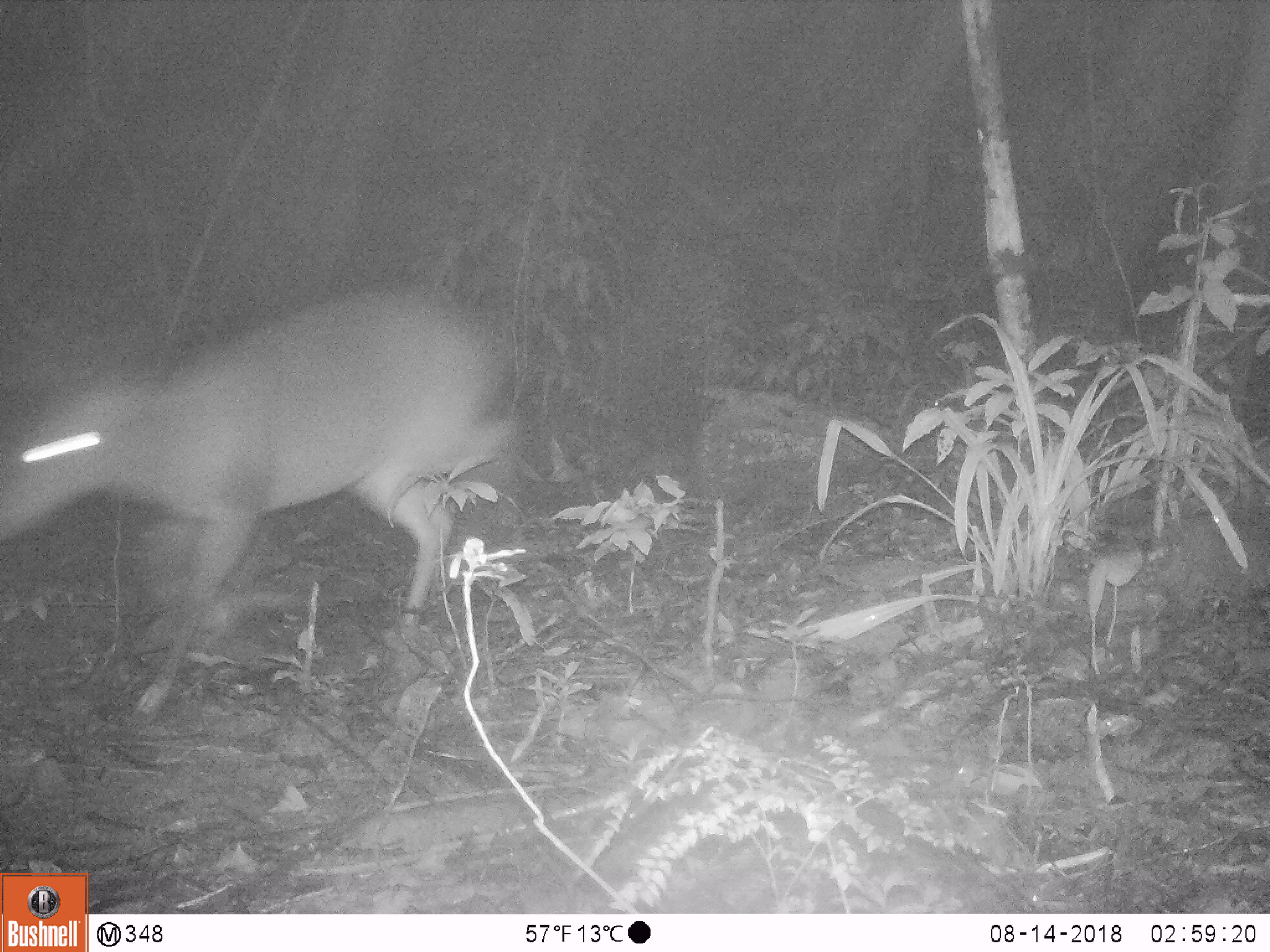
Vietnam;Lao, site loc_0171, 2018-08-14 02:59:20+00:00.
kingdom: Animalia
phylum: Chordata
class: Mammalia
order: Artiodactyla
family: Cervidae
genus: Muntiacus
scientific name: Muntiacus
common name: muntjacs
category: unidentified muntjac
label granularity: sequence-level